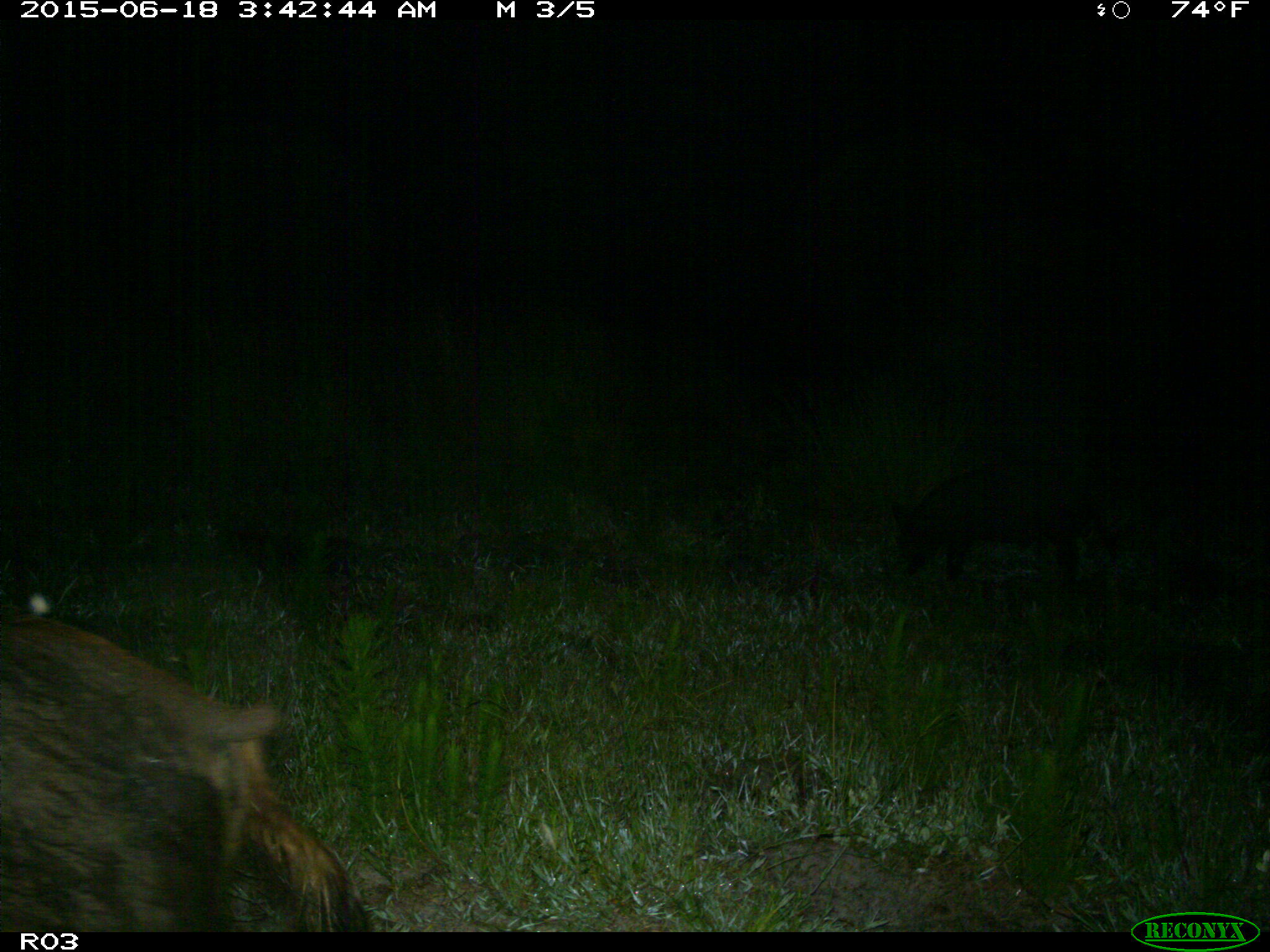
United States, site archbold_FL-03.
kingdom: Animalia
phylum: Chordata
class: Mammalia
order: Artiodactyla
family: Suidae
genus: Sus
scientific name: Sus scrofa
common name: wild boar